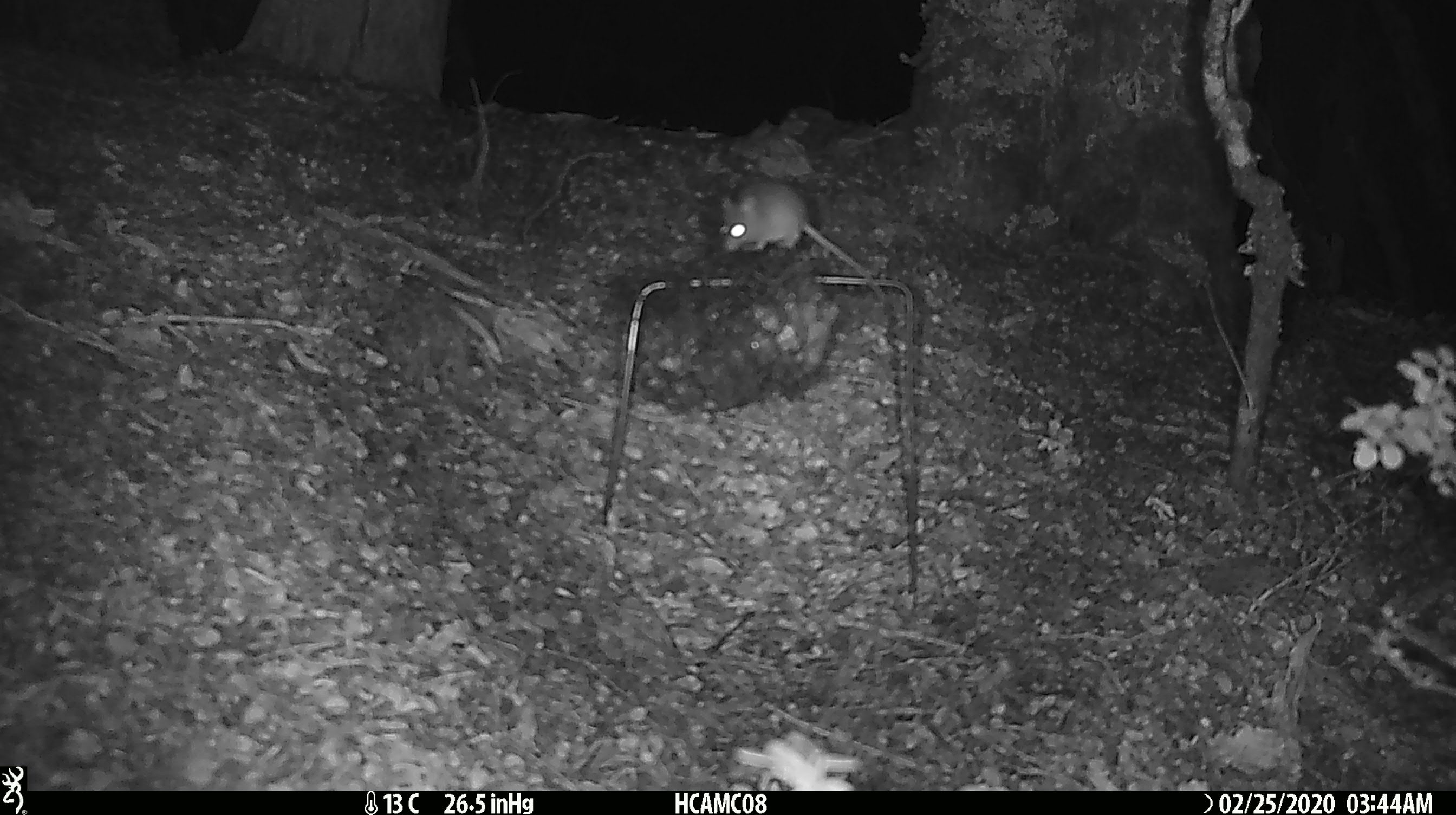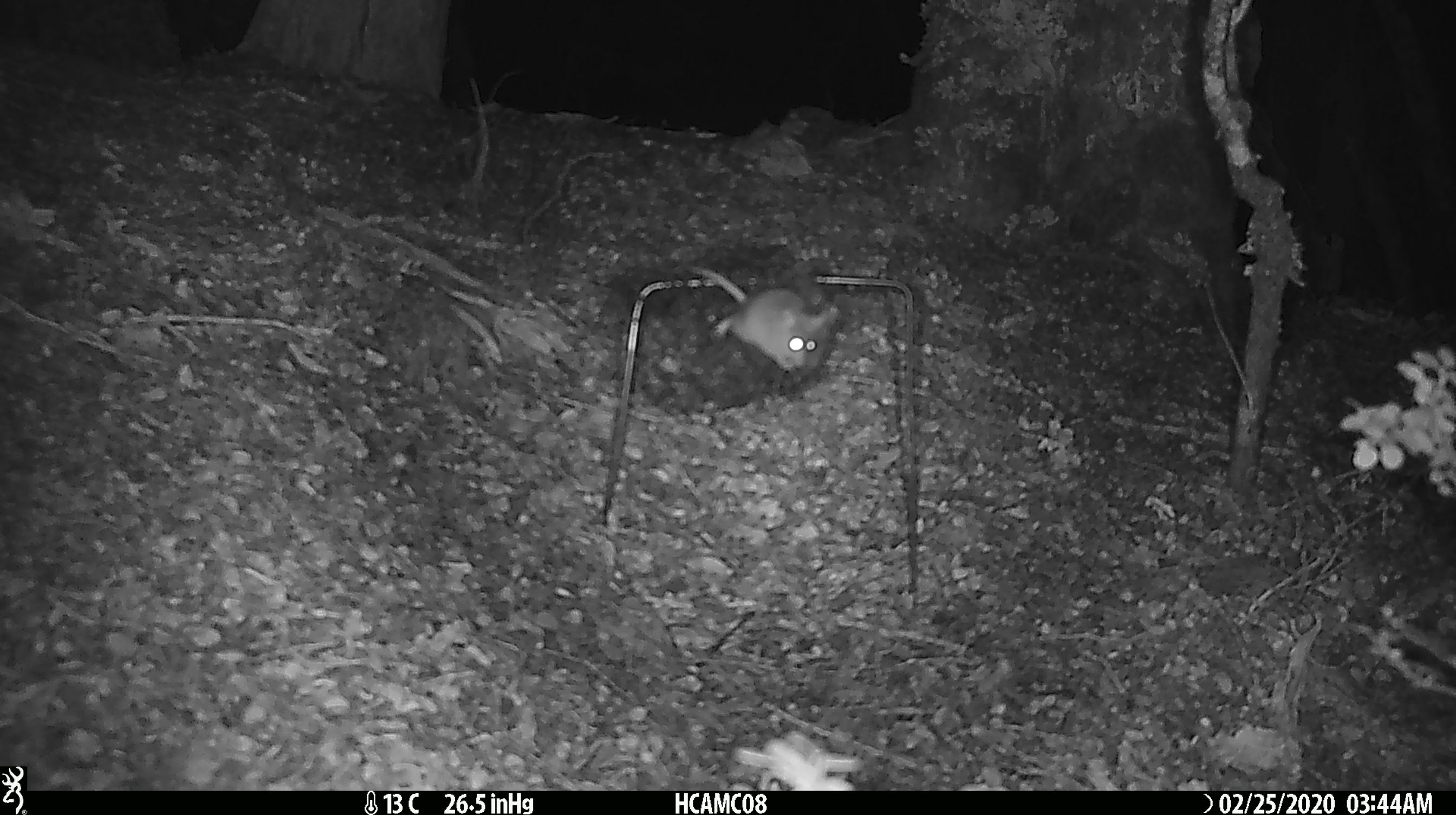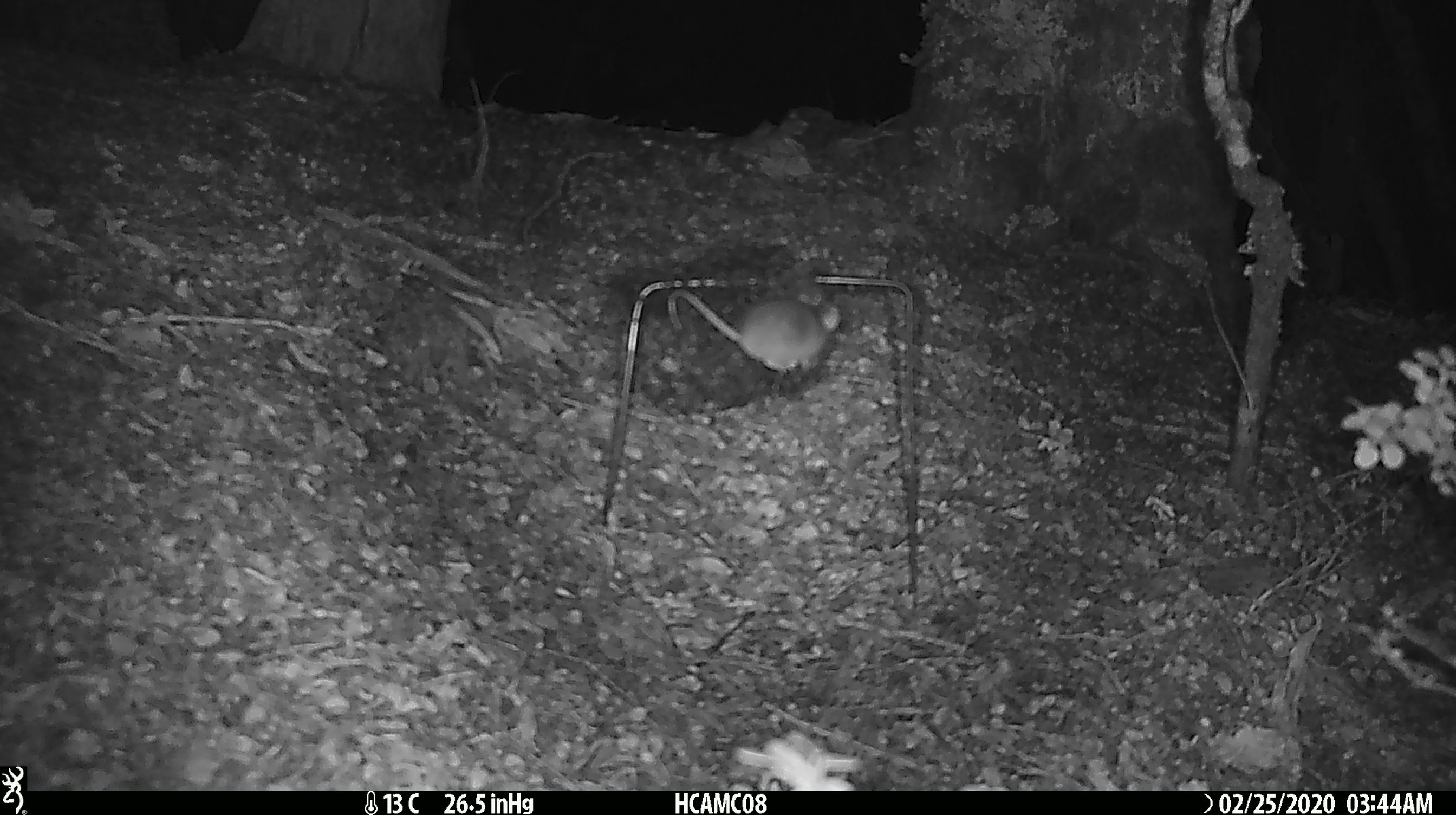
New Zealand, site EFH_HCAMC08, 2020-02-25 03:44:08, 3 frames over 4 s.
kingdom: Animalia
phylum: Chordata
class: Mammalia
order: Rodentia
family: Muridae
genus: Mus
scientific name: Mus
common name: mouse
Mouse (Mus).